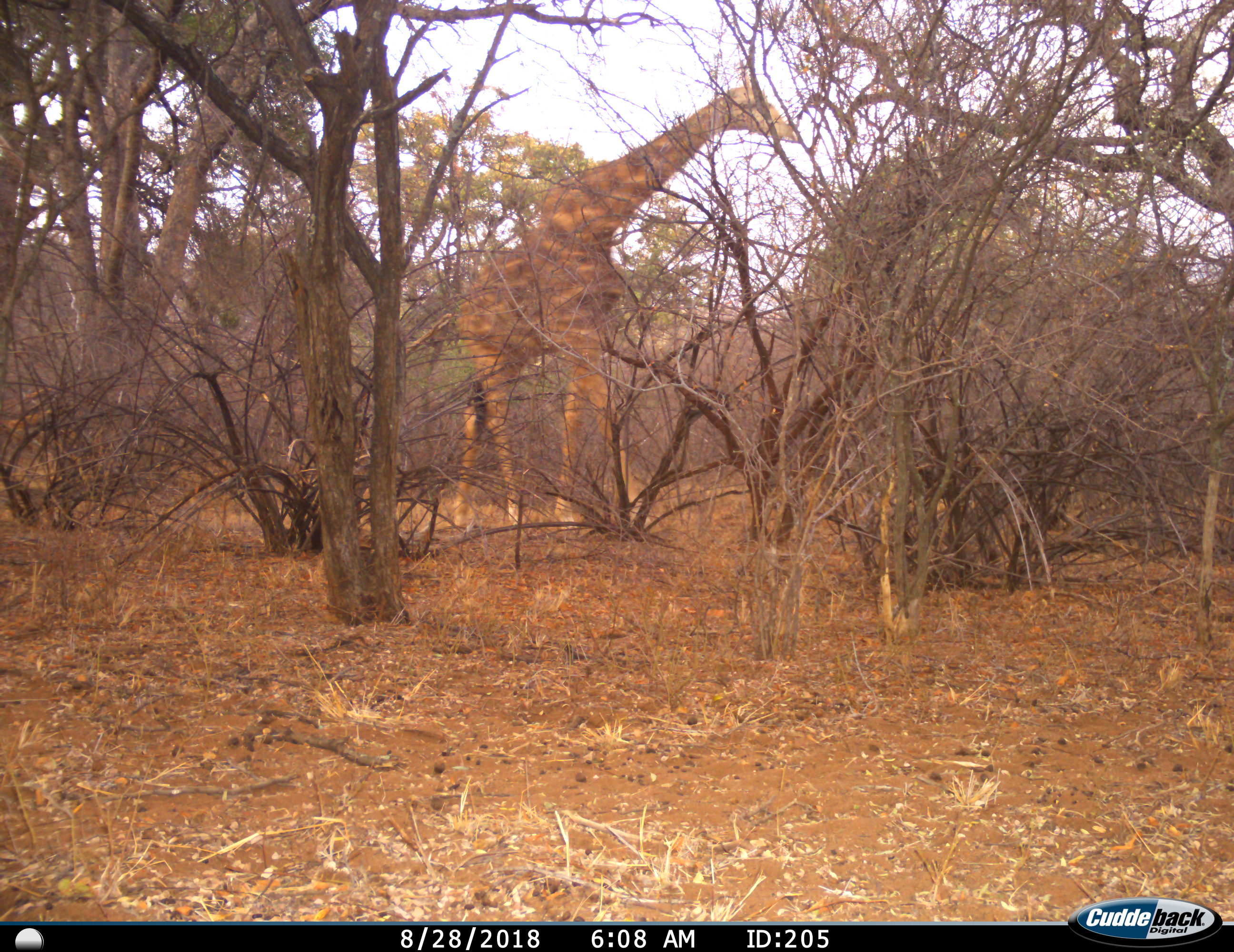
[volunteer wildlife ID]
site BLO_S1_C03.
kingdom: Animalia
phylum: Chordata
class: Mammalia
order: Artiodactyla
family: Giraffidae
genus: Giraffa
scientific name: Giraffa camelopardalis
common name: giraffe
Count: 1.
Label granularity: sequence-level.